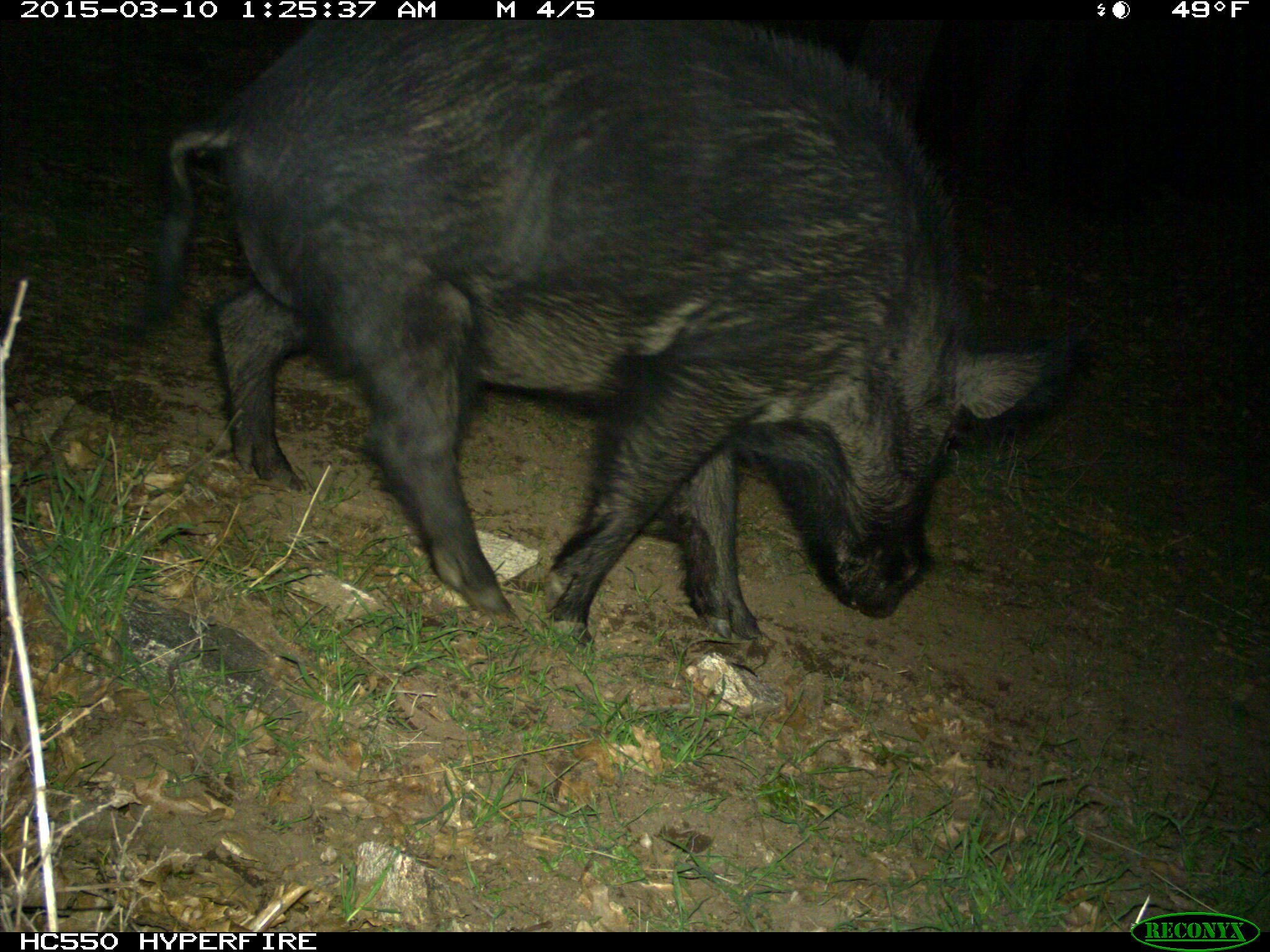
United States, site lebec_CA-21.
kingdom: Animalia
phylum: Chordata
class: Mammalia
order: Artiodactyla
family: Suidae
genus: Sus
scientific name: Sus scrofa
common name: wild boar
Sus scrofa (wild boar).